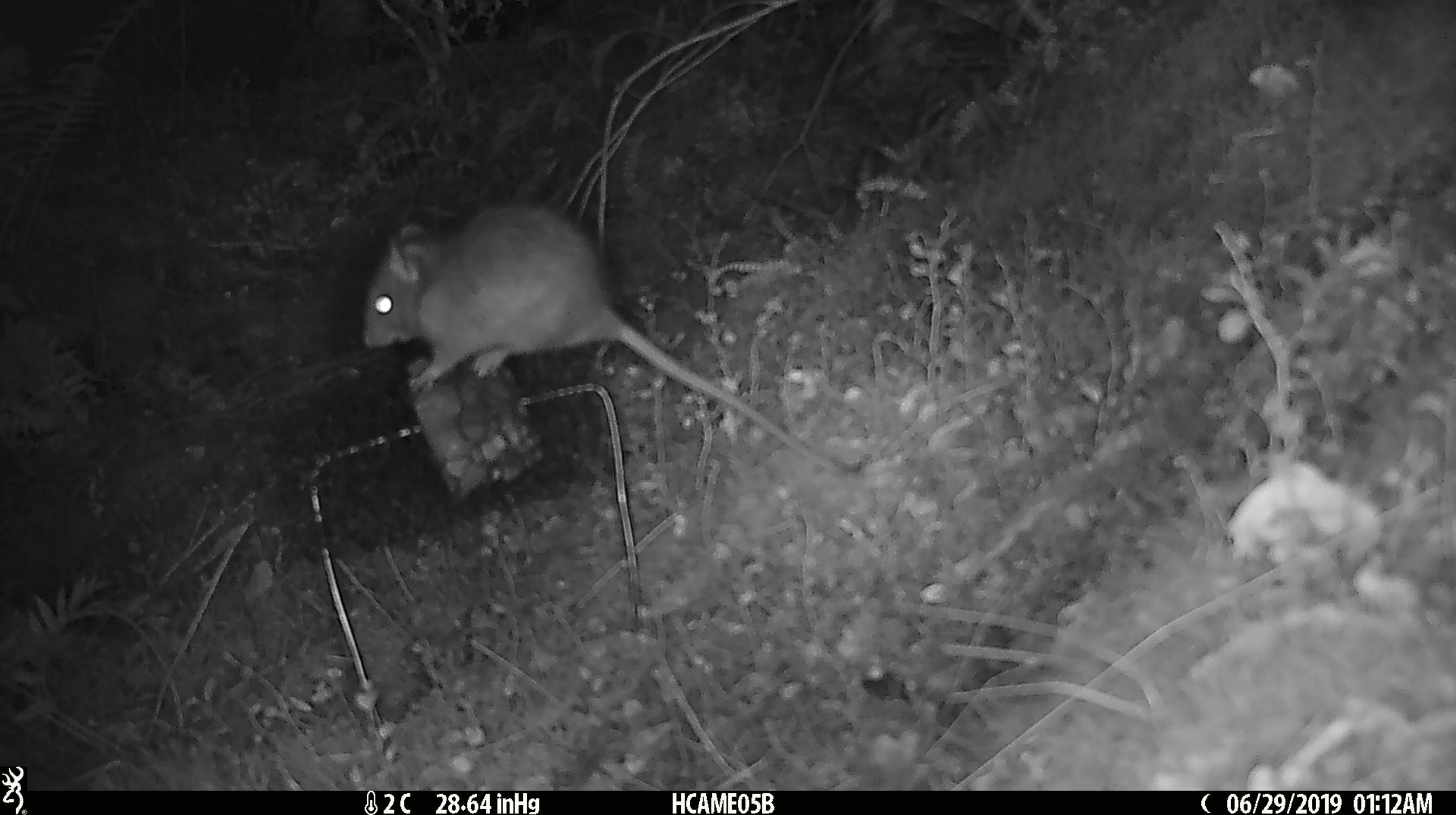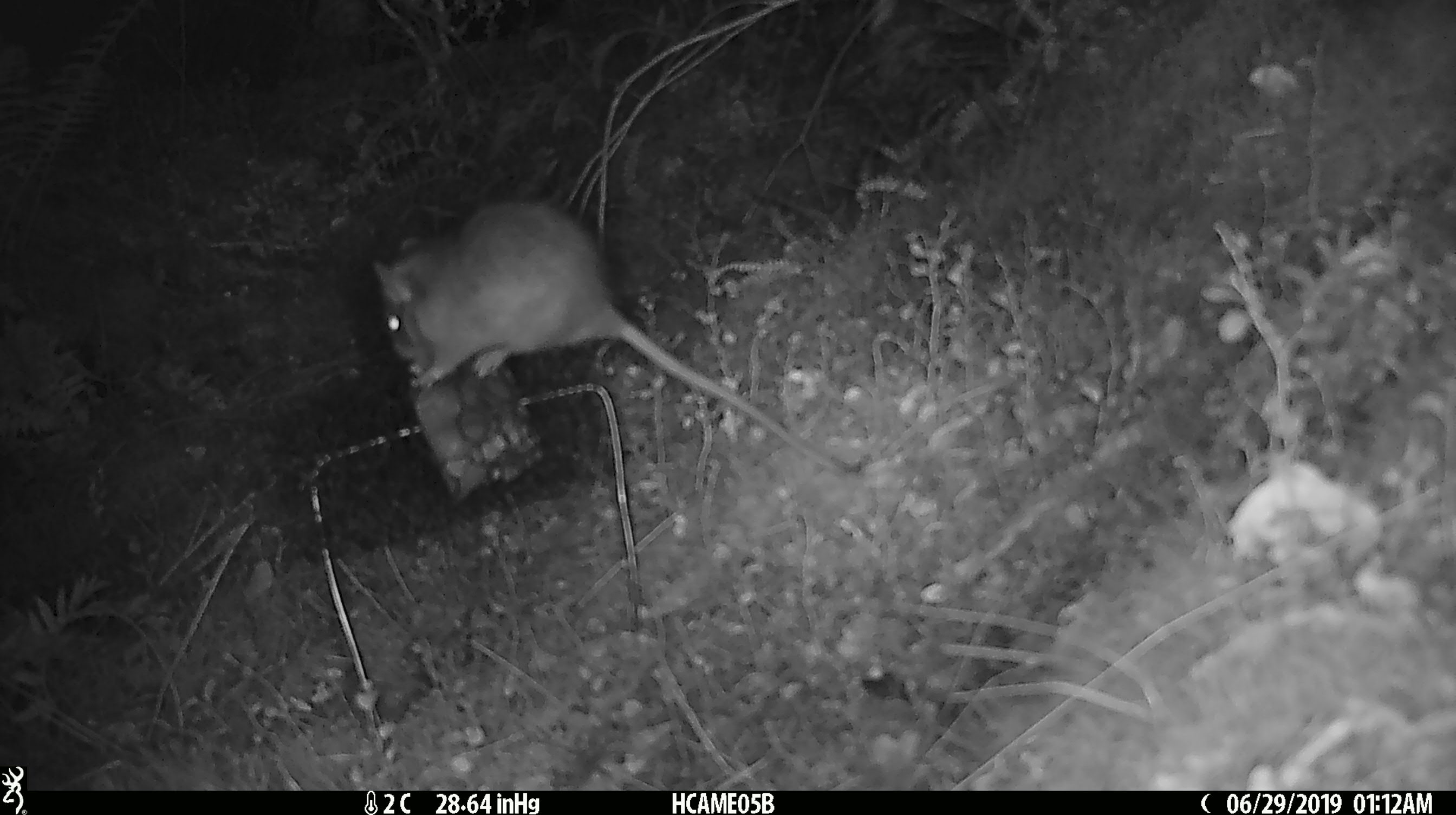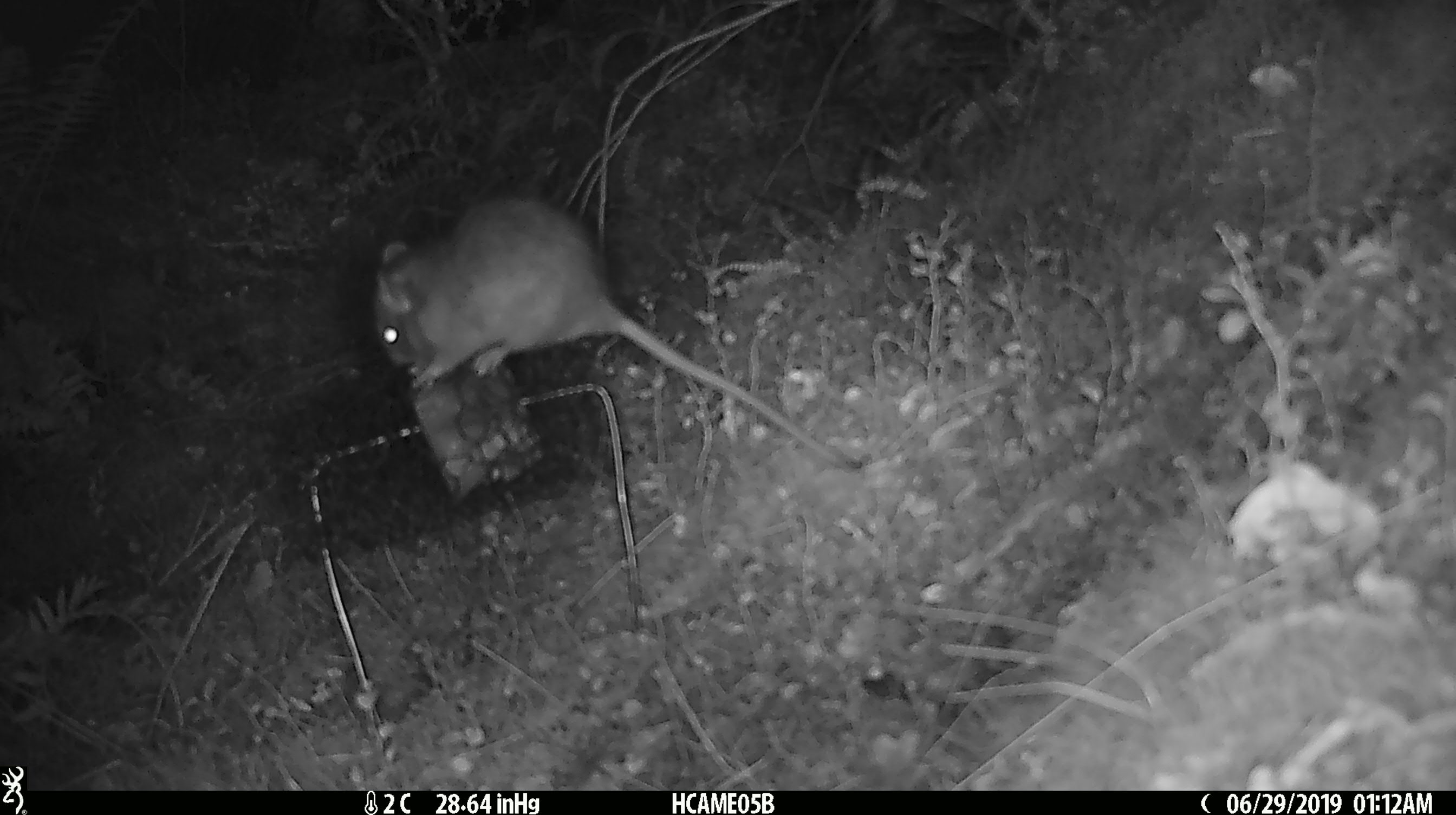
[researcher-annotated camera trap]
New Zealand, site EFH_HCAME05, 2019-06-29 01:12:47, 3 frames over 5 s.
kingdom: Animalia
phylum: Chordata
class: Mammalia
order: Rodentia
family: Muridae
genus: Rattus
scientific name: Rattus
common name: rat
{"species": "rat (Rattus)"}